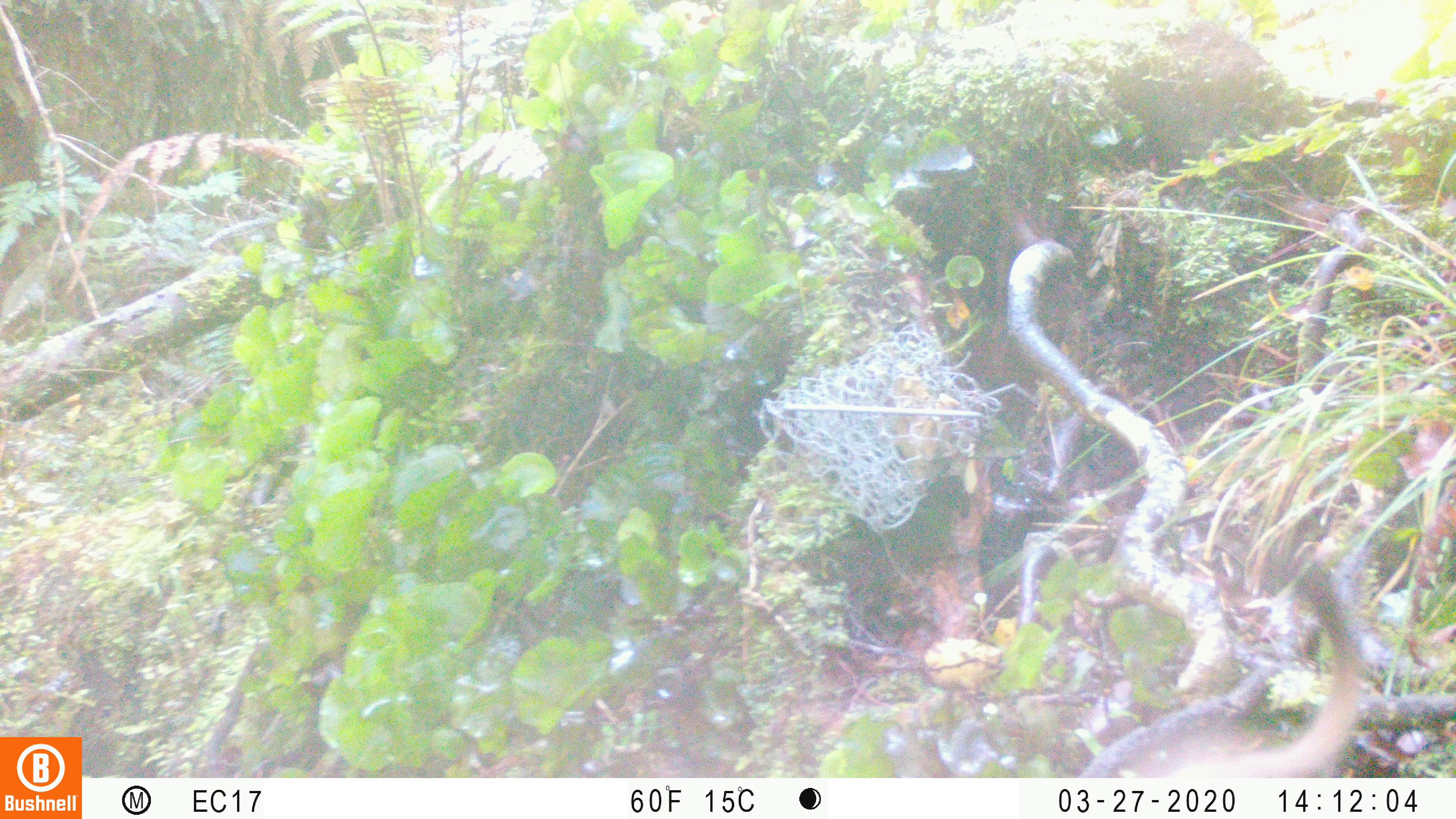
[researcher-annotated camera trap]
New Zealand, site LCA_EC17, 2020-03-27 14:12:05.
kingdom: Animalia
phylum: Chordata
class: Mammalia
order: Carnivora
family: Mustelidae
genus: Mustela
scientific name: Mustela erminea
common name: stoat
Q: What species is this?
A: Stoat (Mustela erminea).